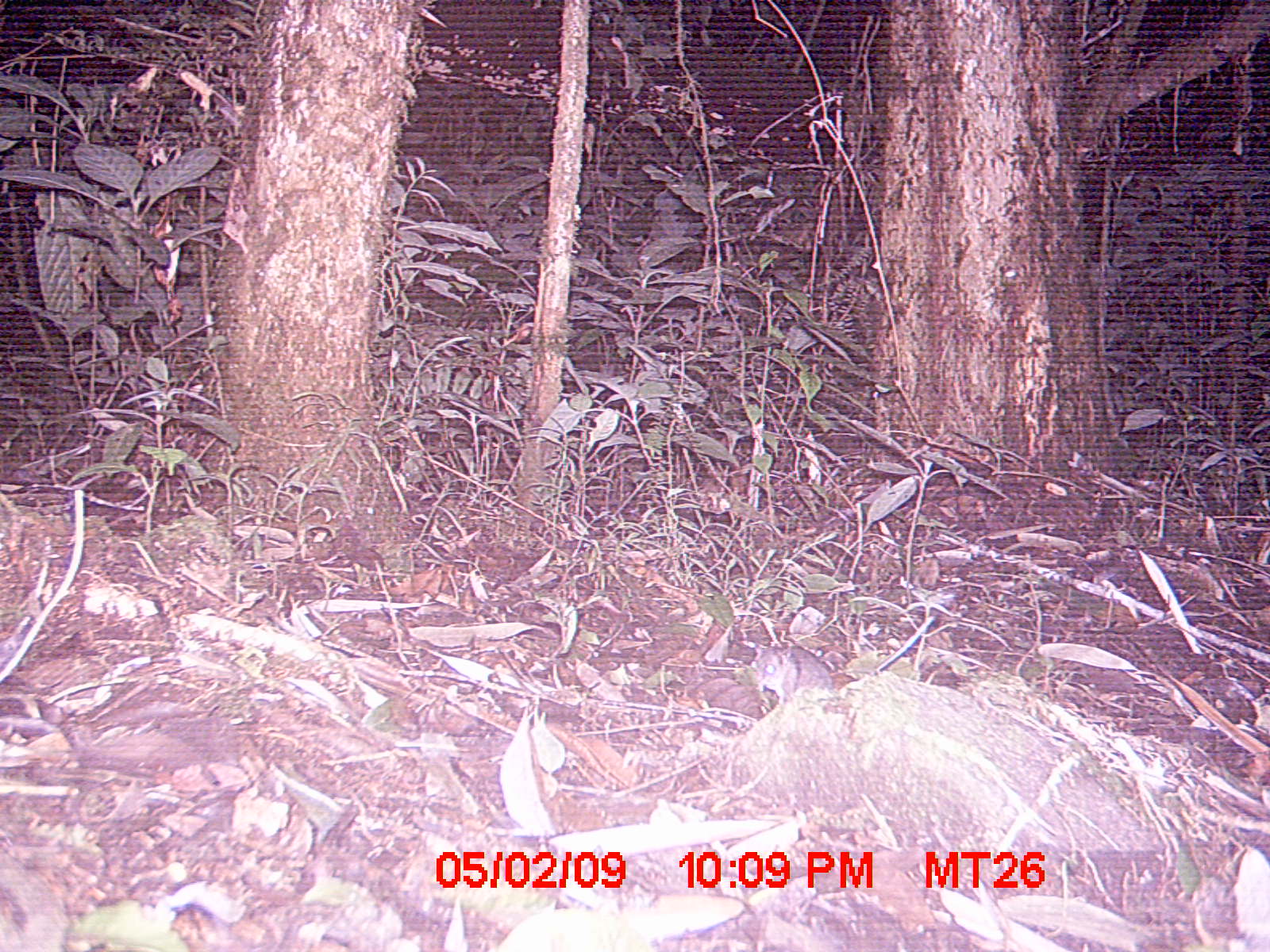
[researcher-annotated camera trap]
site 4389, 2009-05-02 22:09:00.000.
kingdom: Animalia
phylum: Chordata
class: Mammalia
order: Rodentia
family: Nesomyidae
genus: Eliurus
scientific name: Eliurus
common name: eliurus rat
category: eliurus sp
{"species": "eliurus sp (eliurus rat) (Eliurus)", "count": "1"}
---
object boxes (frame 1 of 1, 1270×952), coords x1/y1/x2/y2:
eliurus sp: 749/615/934/701